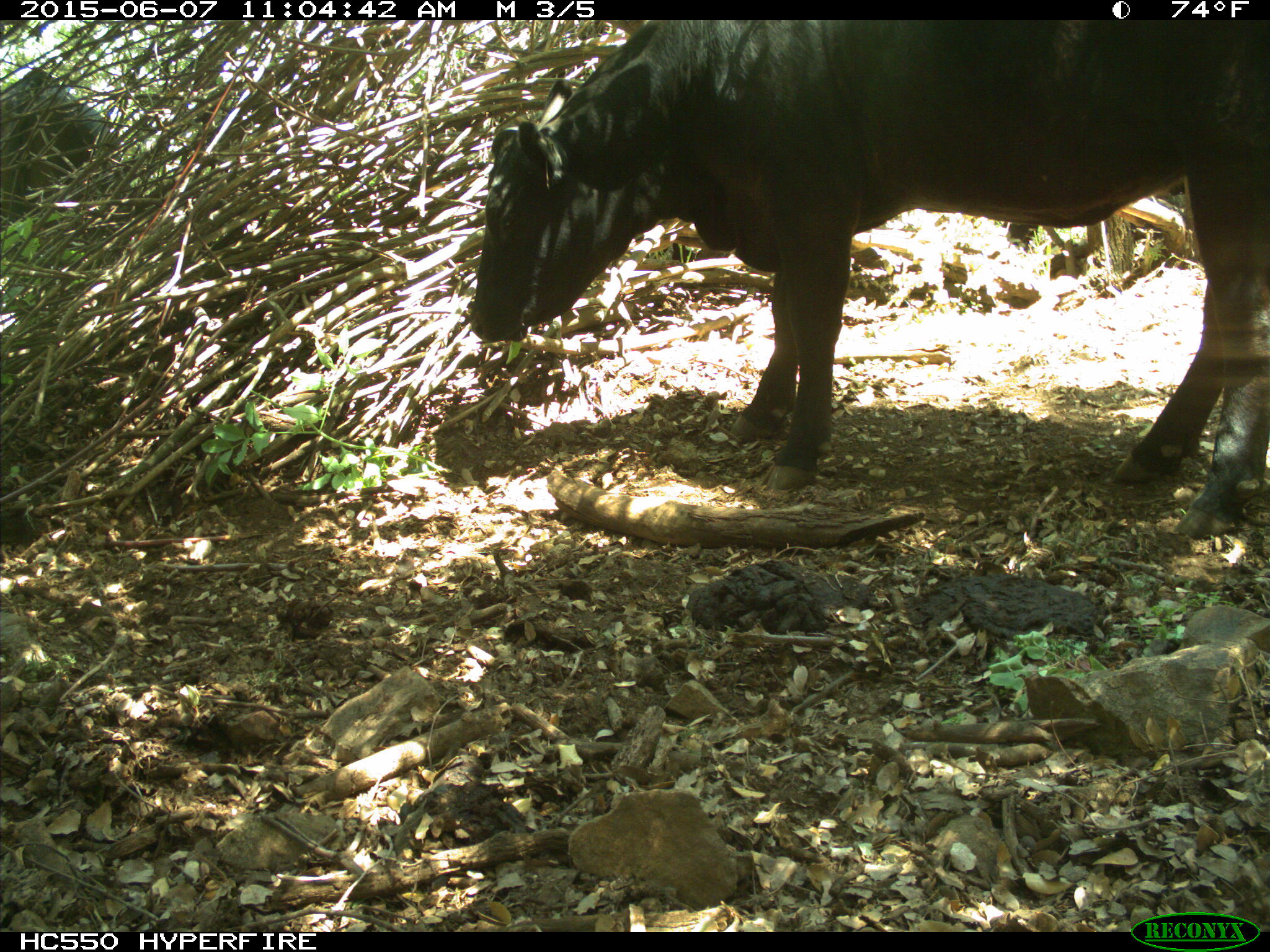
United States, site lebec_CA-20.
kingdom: Animalia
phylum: Chordata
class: Mammalia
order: Artiodactyla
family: Bovidae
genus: Bos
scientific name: Bos taurus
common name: domestic cow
Bos taurus (domestic cow).